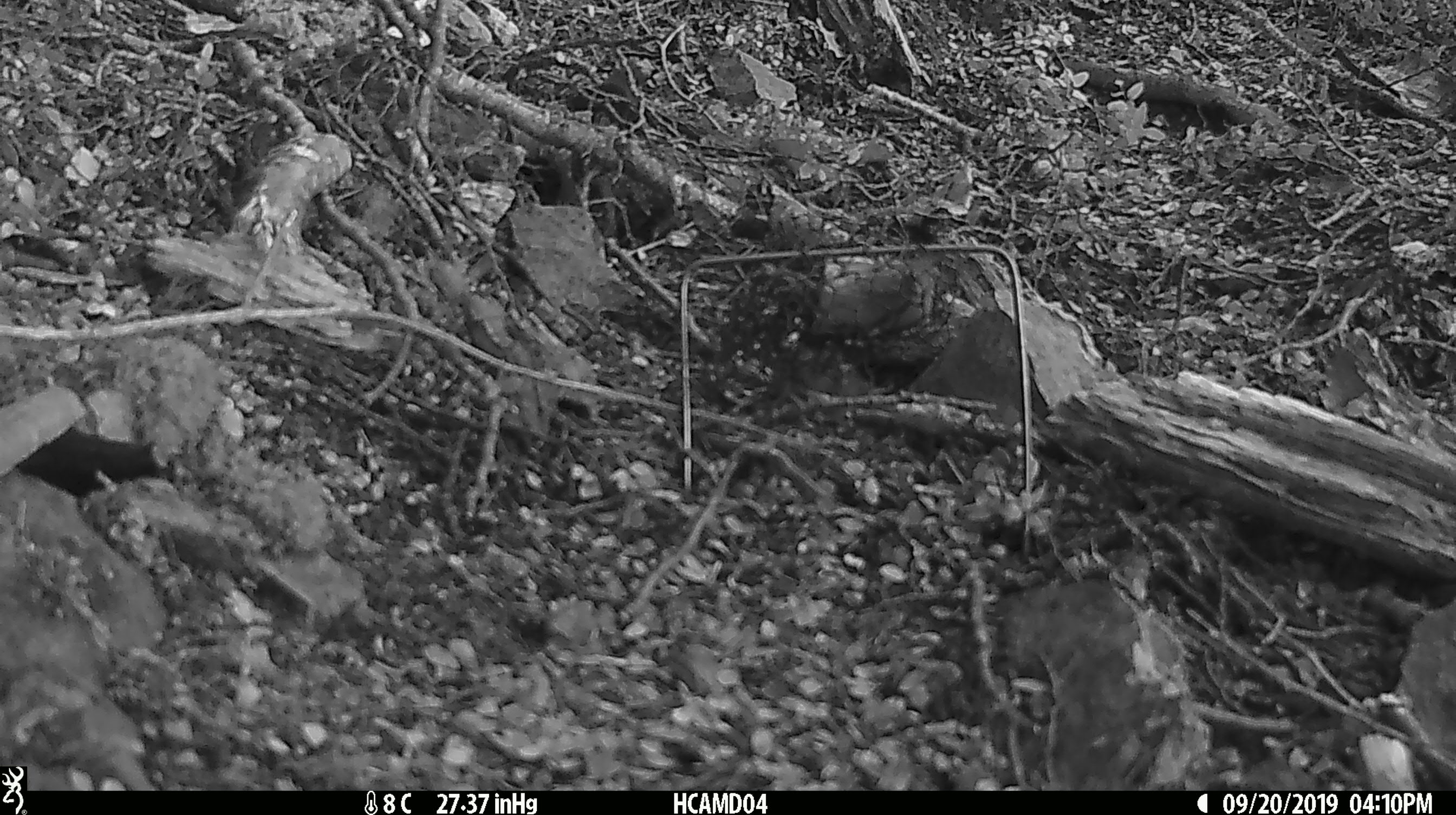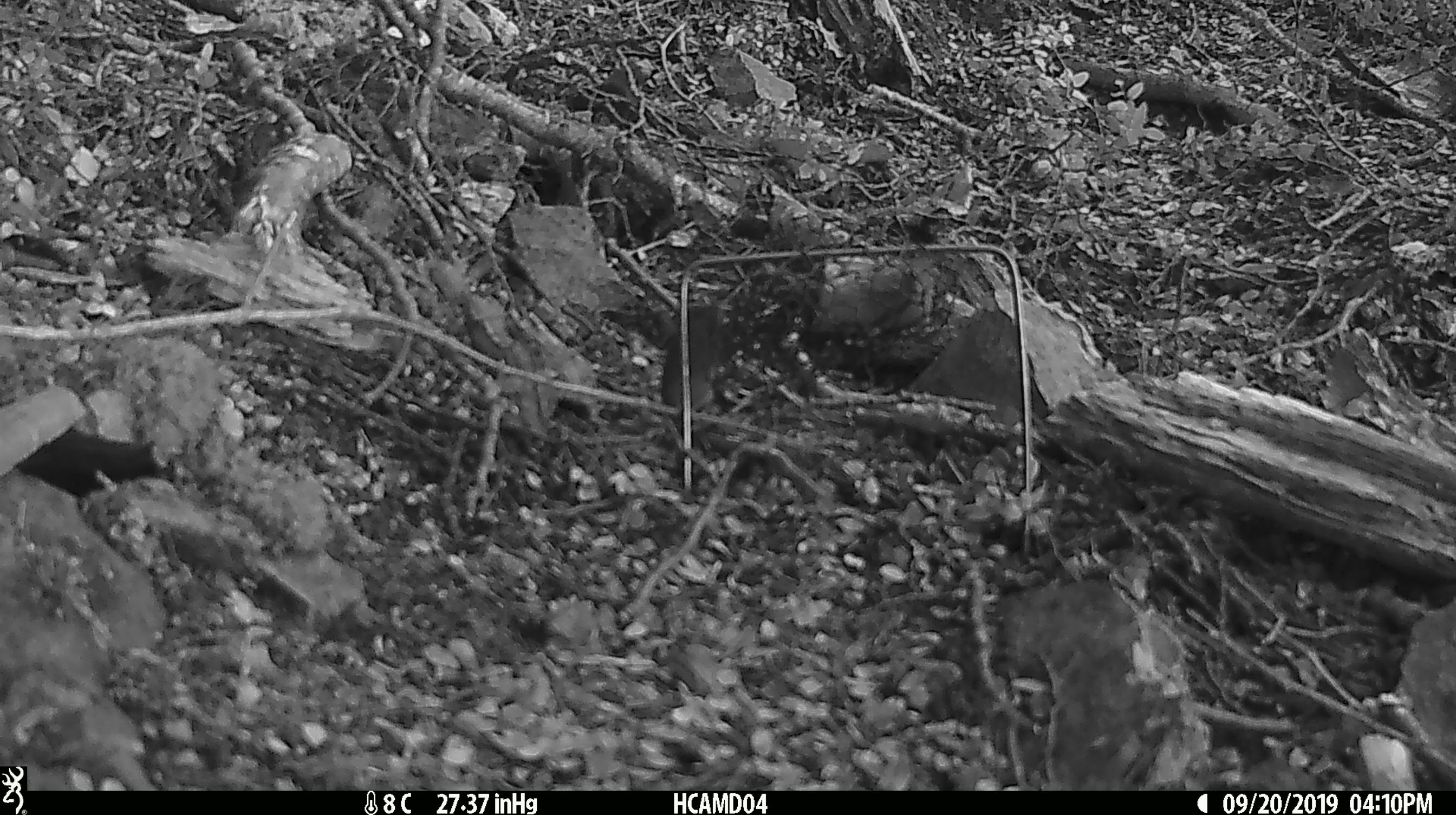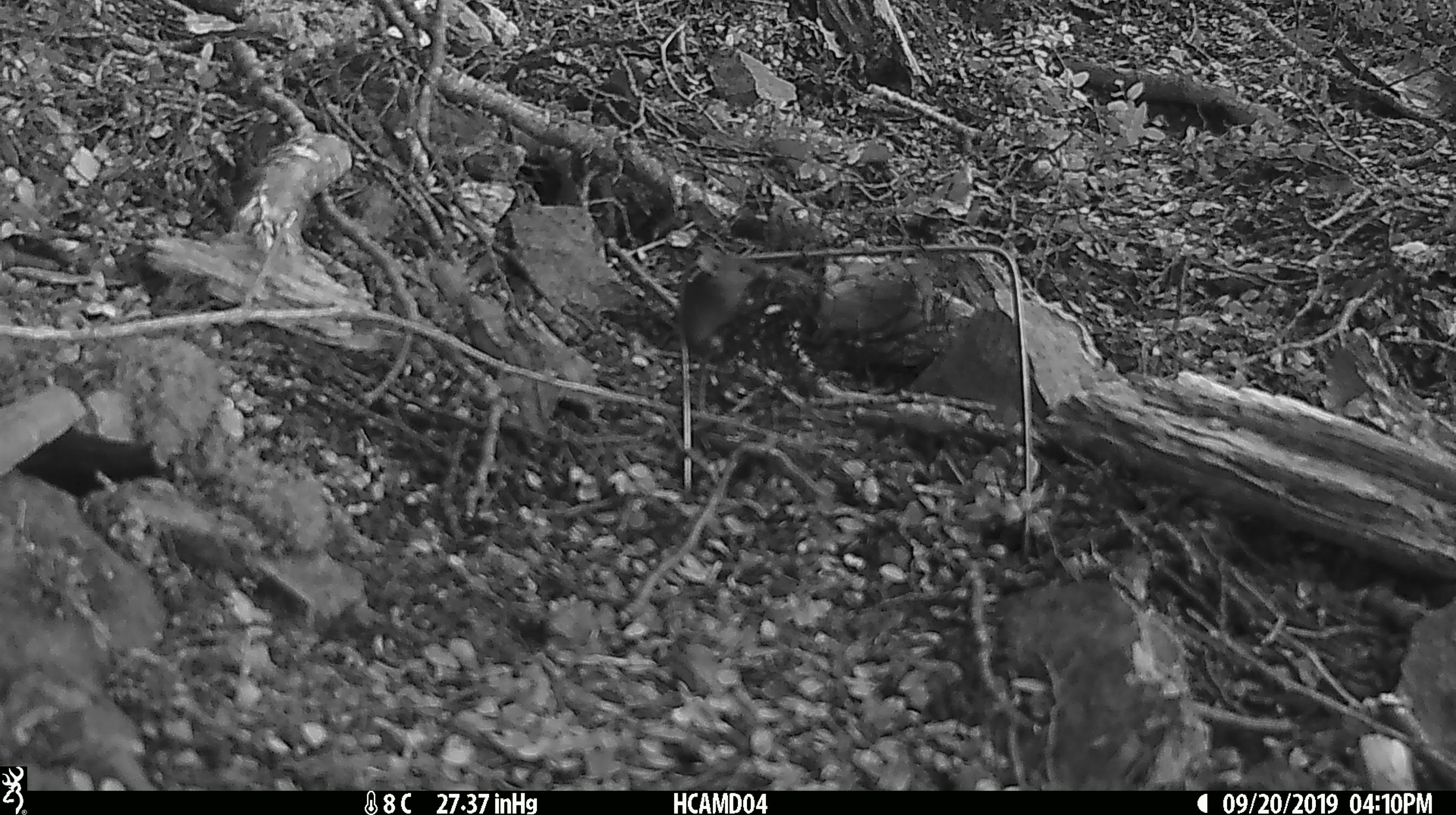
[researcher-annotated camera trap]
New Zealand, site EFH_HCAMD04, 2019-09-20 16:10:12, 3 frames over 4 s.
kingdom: Animalia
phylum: Chordata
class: Mammalia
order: Rodentia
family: Muridae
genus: Mus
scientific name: Mus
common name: mouse